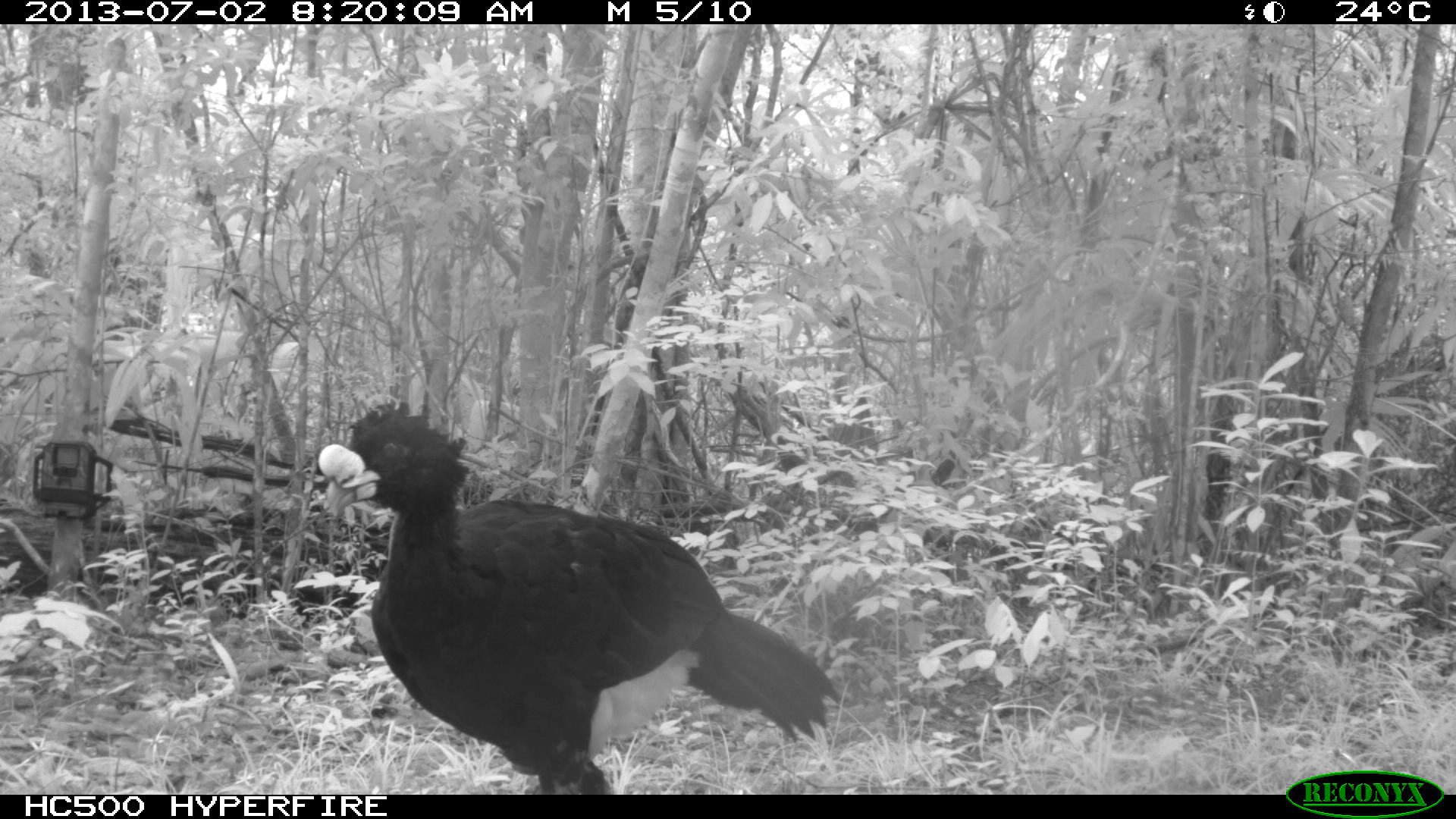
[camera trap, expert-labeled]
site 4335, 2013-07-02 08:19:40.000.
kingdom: Animalia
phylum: Chordata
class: Aves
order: Galliformes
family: Cracidae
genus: Crax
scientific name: Crax rubra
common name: great curassow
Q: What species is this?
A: Crax rubra (great curassow).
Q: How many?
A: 1.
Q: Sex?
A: Male.